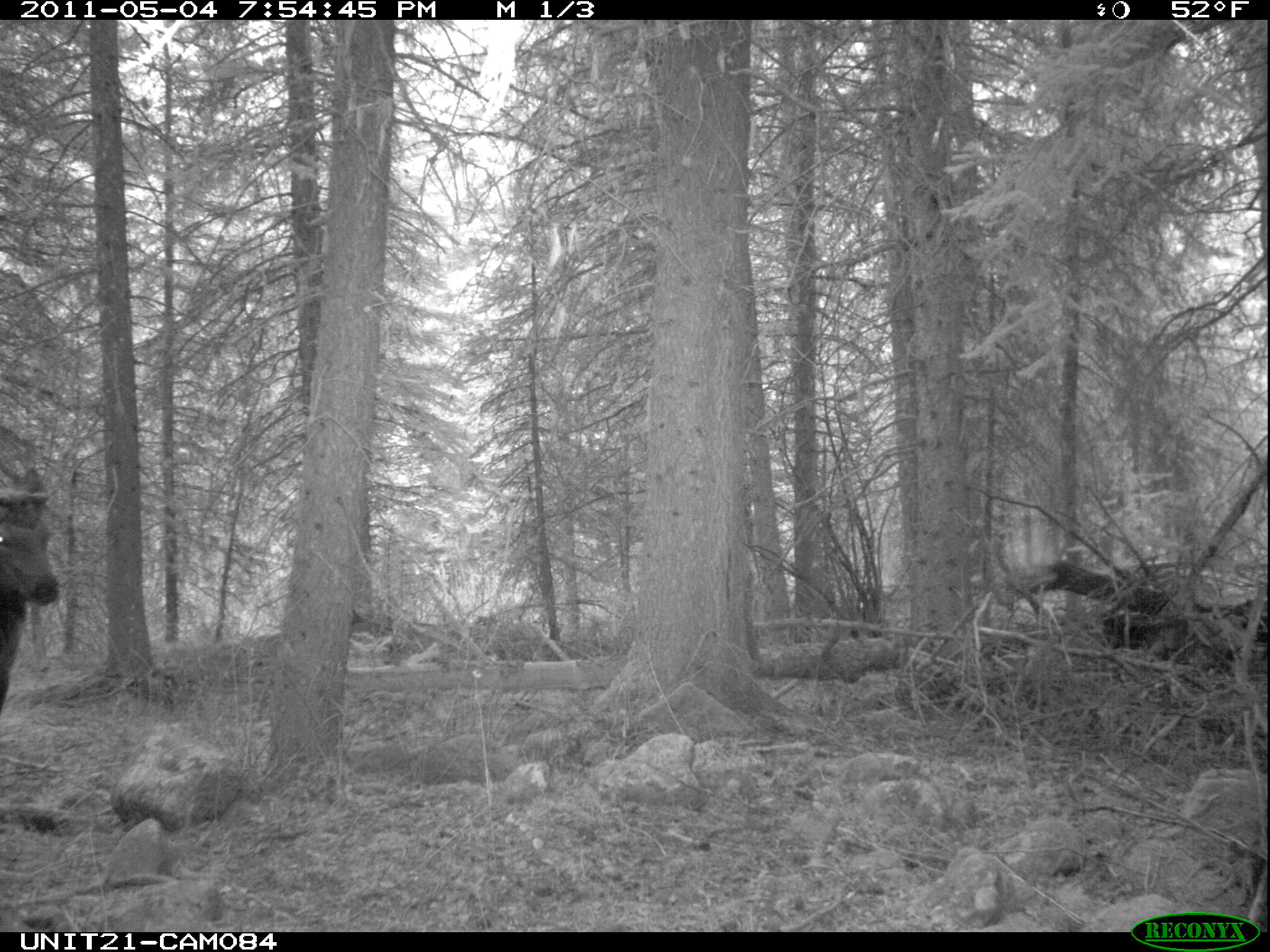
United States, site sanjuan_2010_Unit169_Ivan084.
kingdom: Animalia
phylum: Chordata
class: Mammalia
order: Artiodactyla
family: Cervidae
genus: Cervus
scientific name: Cervus elaphus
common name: red deer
Cervus elaphus (red deer).